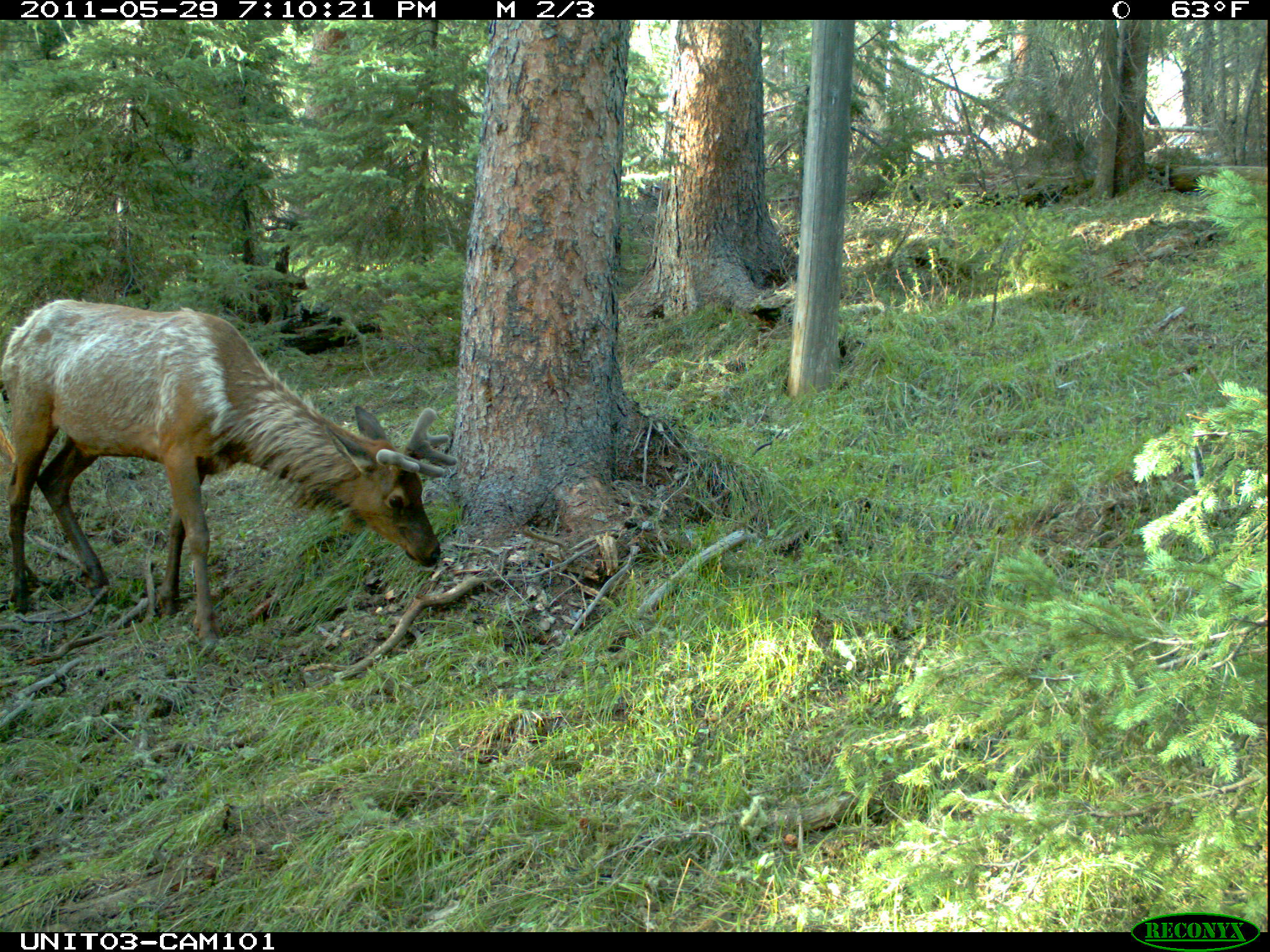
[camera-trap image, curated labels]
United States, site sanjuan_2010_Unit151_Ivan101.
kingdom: Animalia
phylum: Chordata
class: Mammalia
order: Artiodactyla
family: Cervidae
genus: Cervus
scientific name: Cervus elaphus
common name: red deer